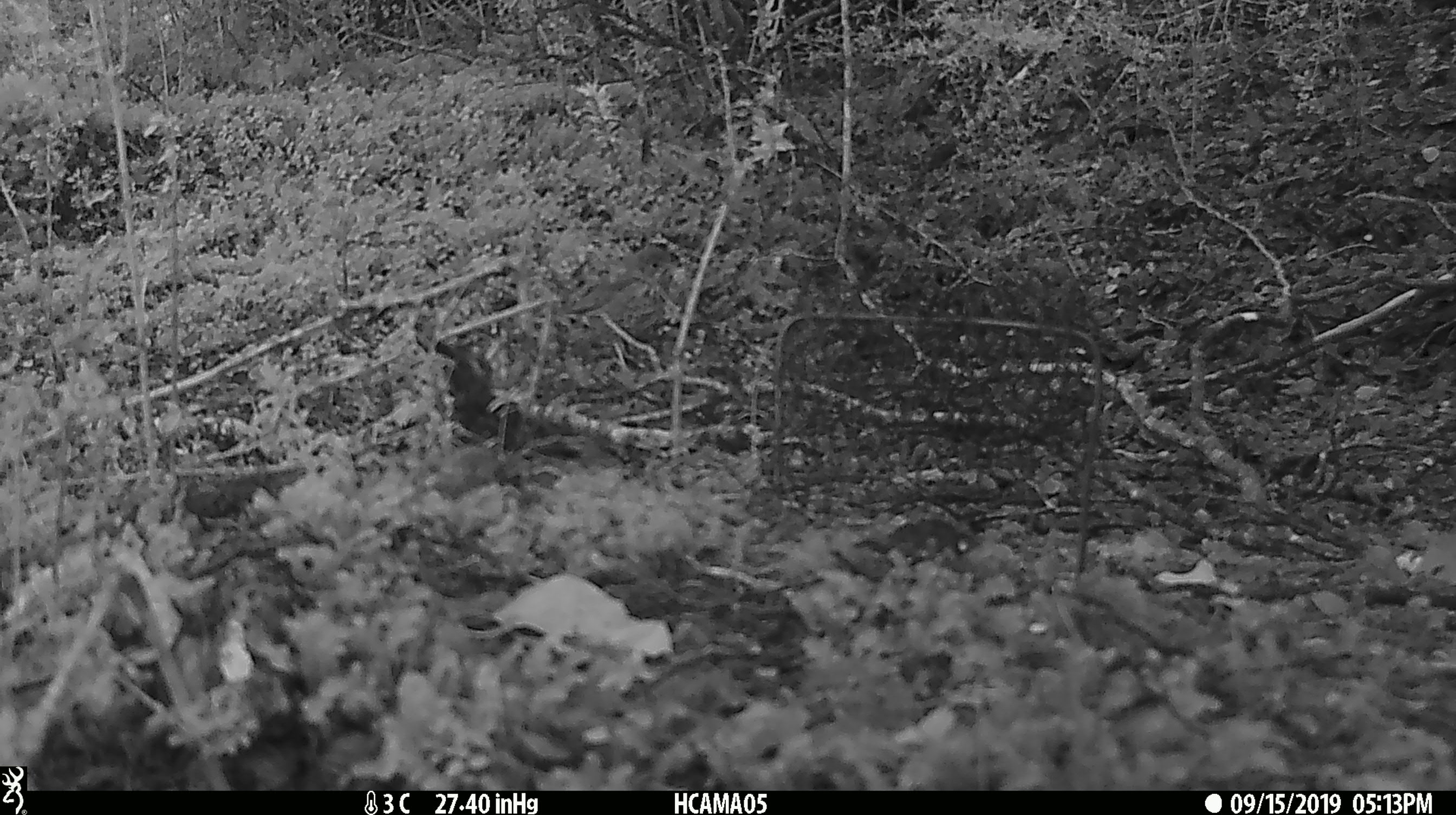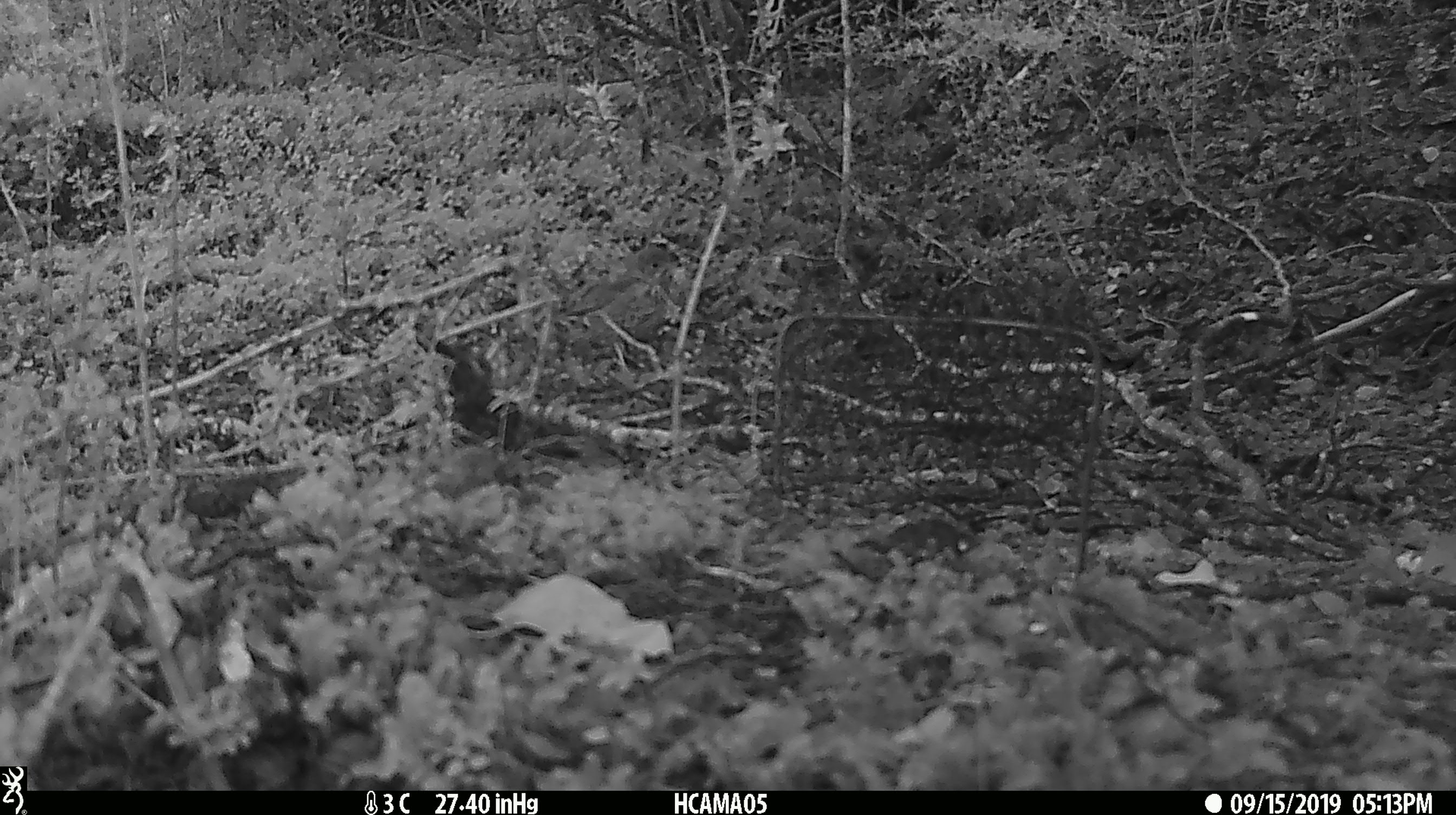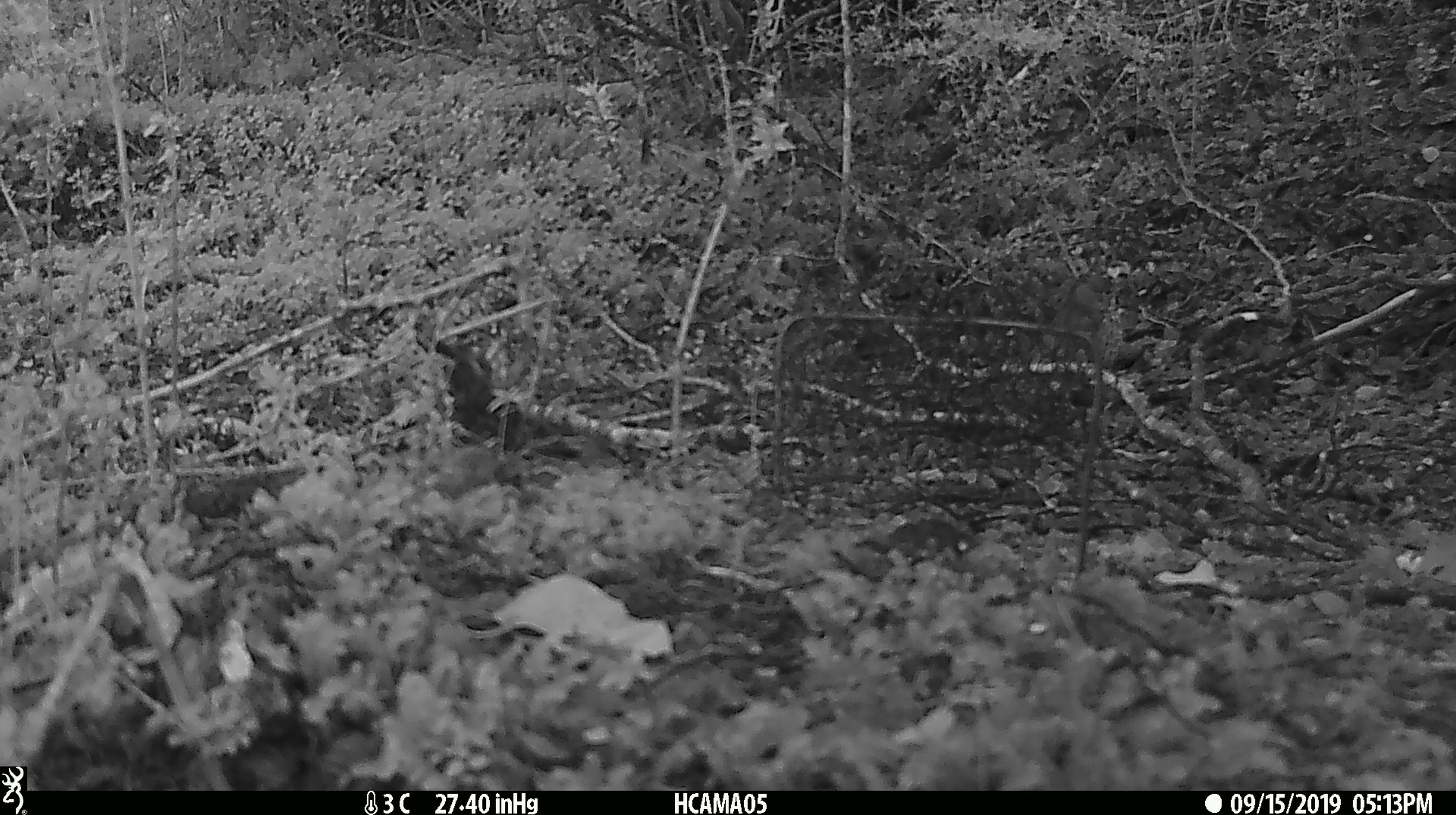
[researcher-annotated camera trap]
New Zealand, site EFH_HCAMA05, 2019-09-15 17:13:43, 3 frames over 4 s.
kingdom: Animalia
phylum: Chordata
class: Aves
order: Passeriformes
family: Turdidae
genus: Turdus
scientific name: Turdus philomelos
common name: song thrush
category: thrush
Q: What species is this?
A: Thrush (song thrush) (Turdus philomelos).